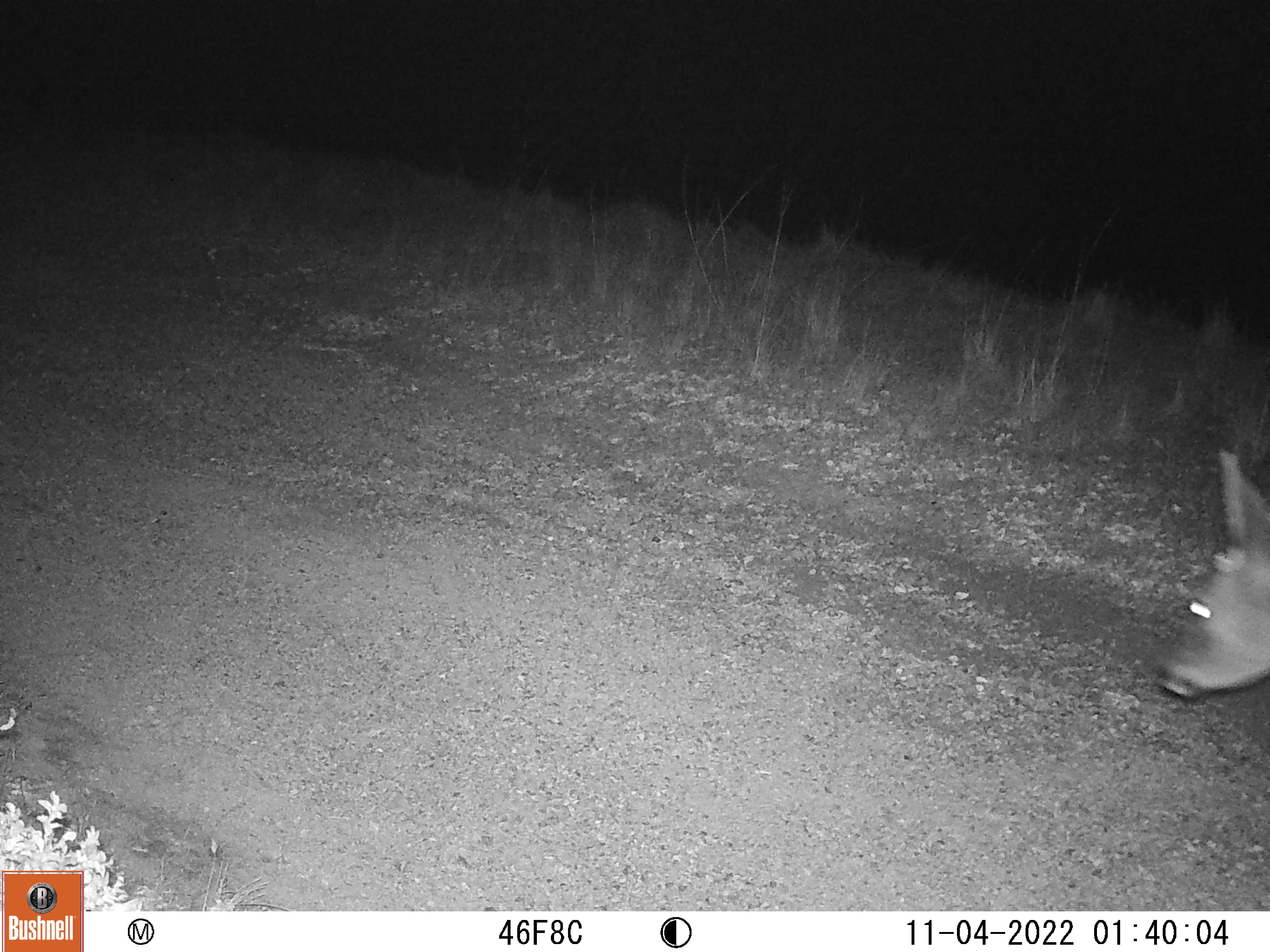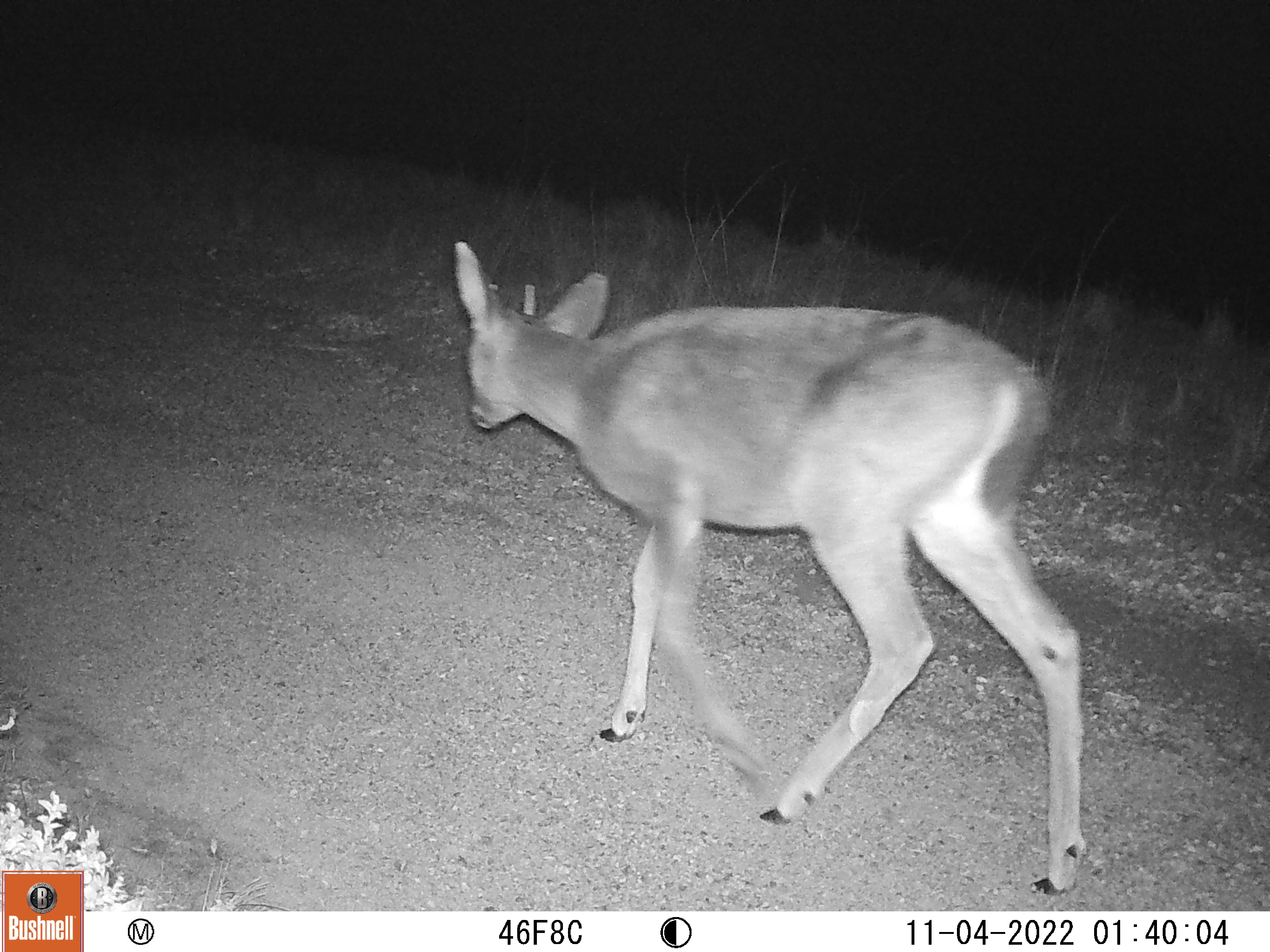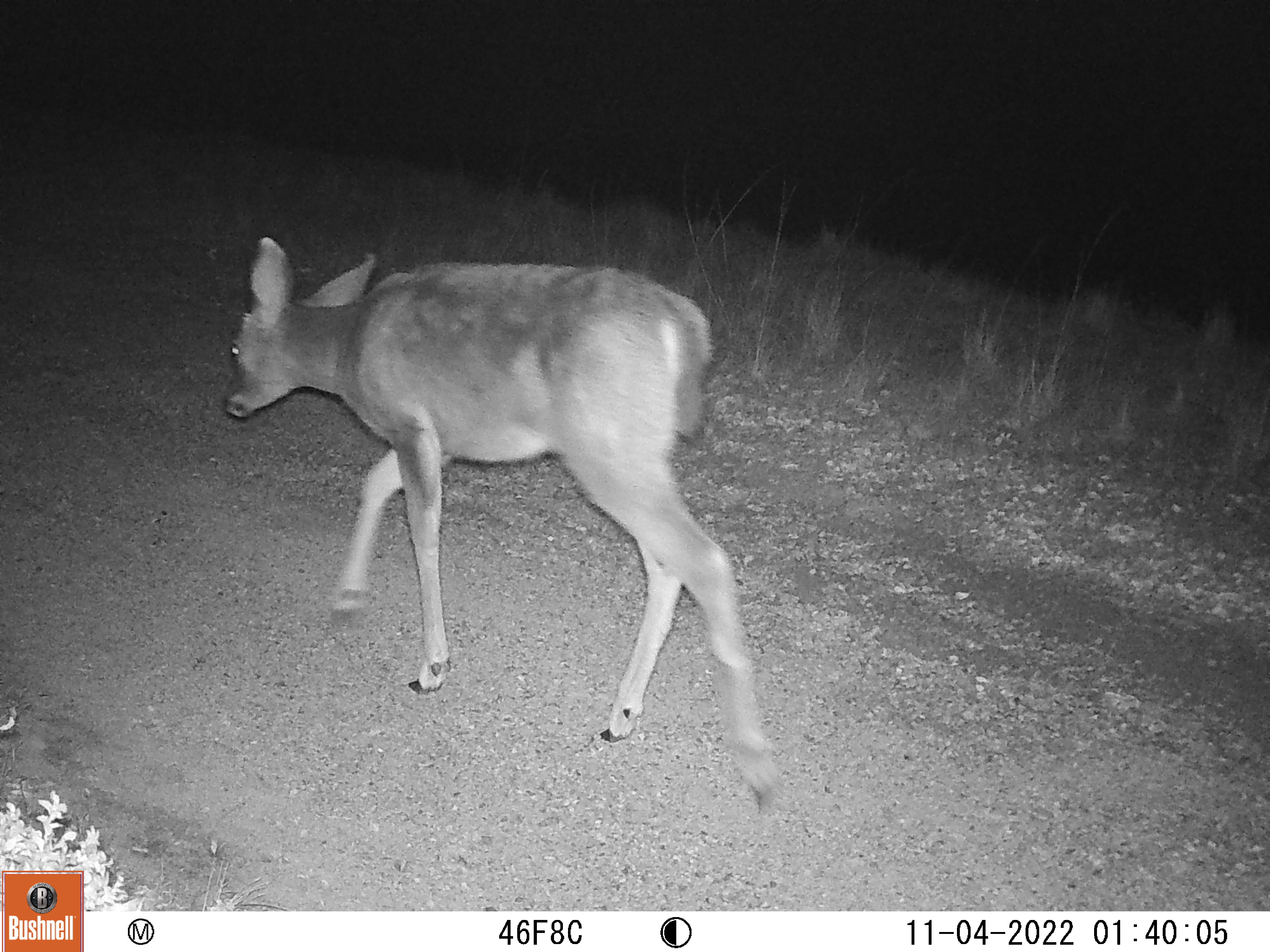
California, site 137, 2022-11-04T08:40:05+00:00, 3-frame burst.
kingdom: Animalia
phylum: Chordata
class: Mammalia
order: Artiodactyla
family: Cervidae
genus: Odocoileus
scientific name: Odocoileus hemionus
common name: mule deer